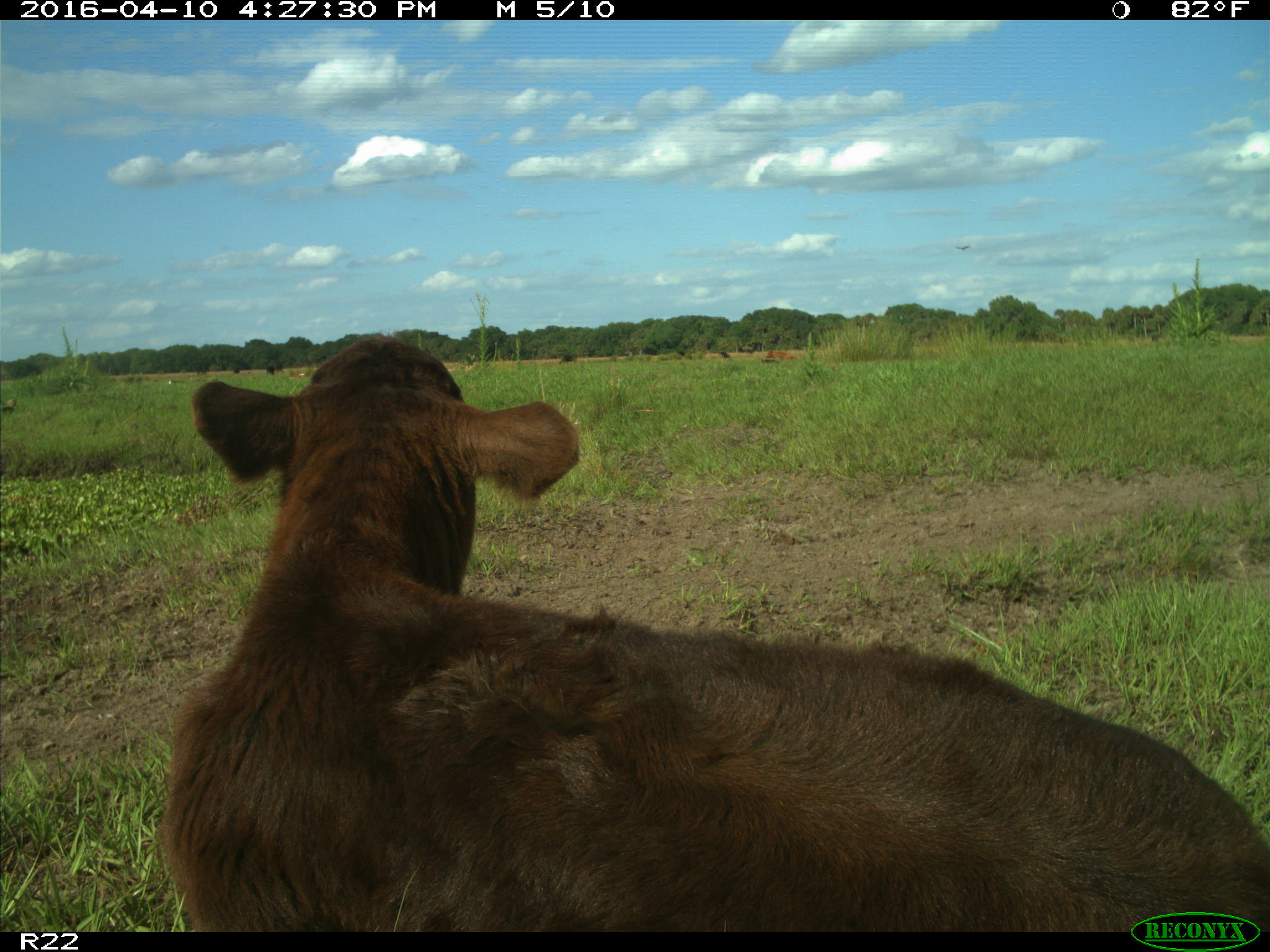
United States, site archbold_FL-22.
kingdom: Animalia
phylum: Chordata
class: Mammalia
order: Artiodactyla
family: Bovidae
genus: Bos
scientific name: Bos taurus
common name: domestic cow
Bos taurus (domestic cow).